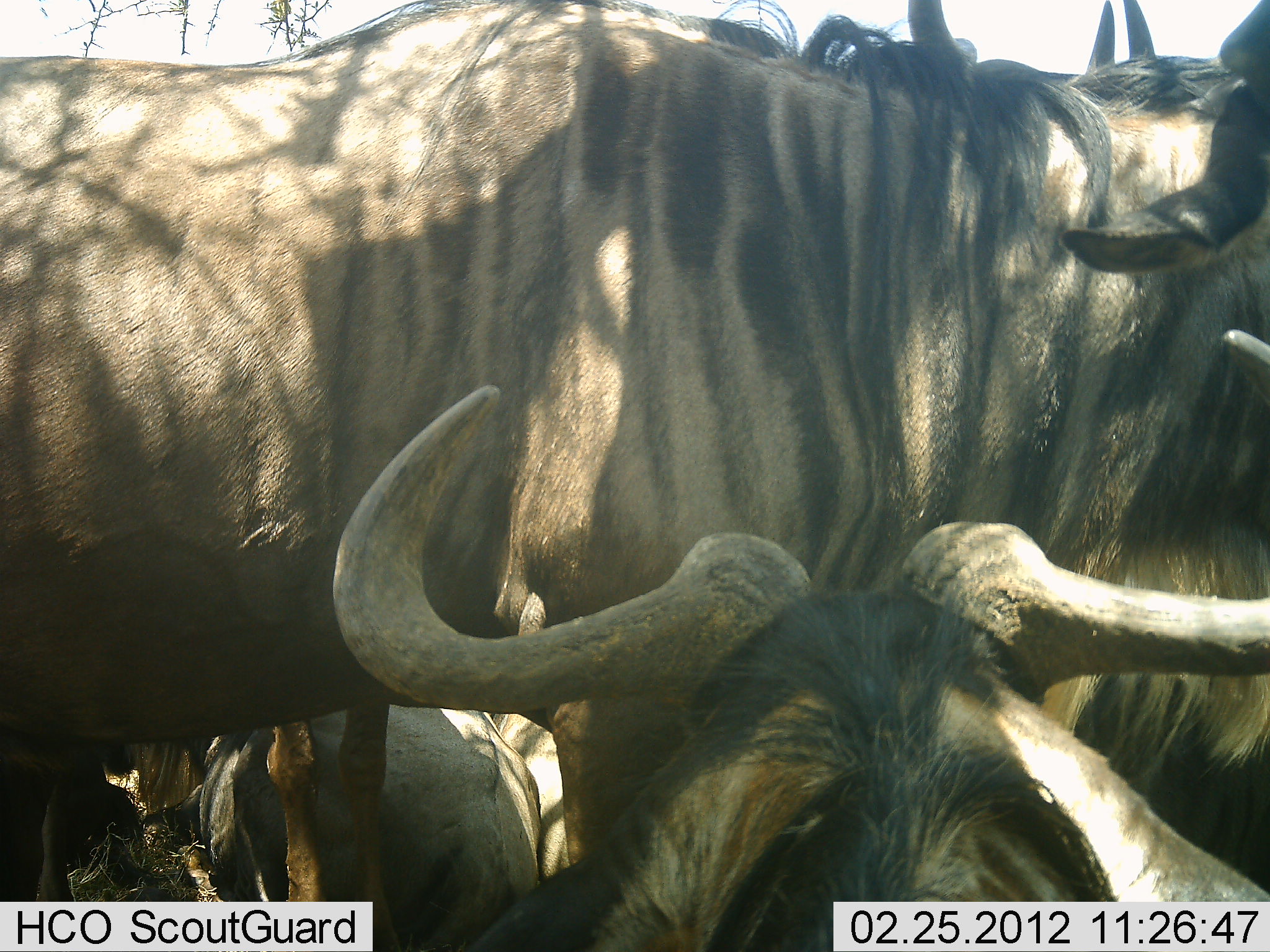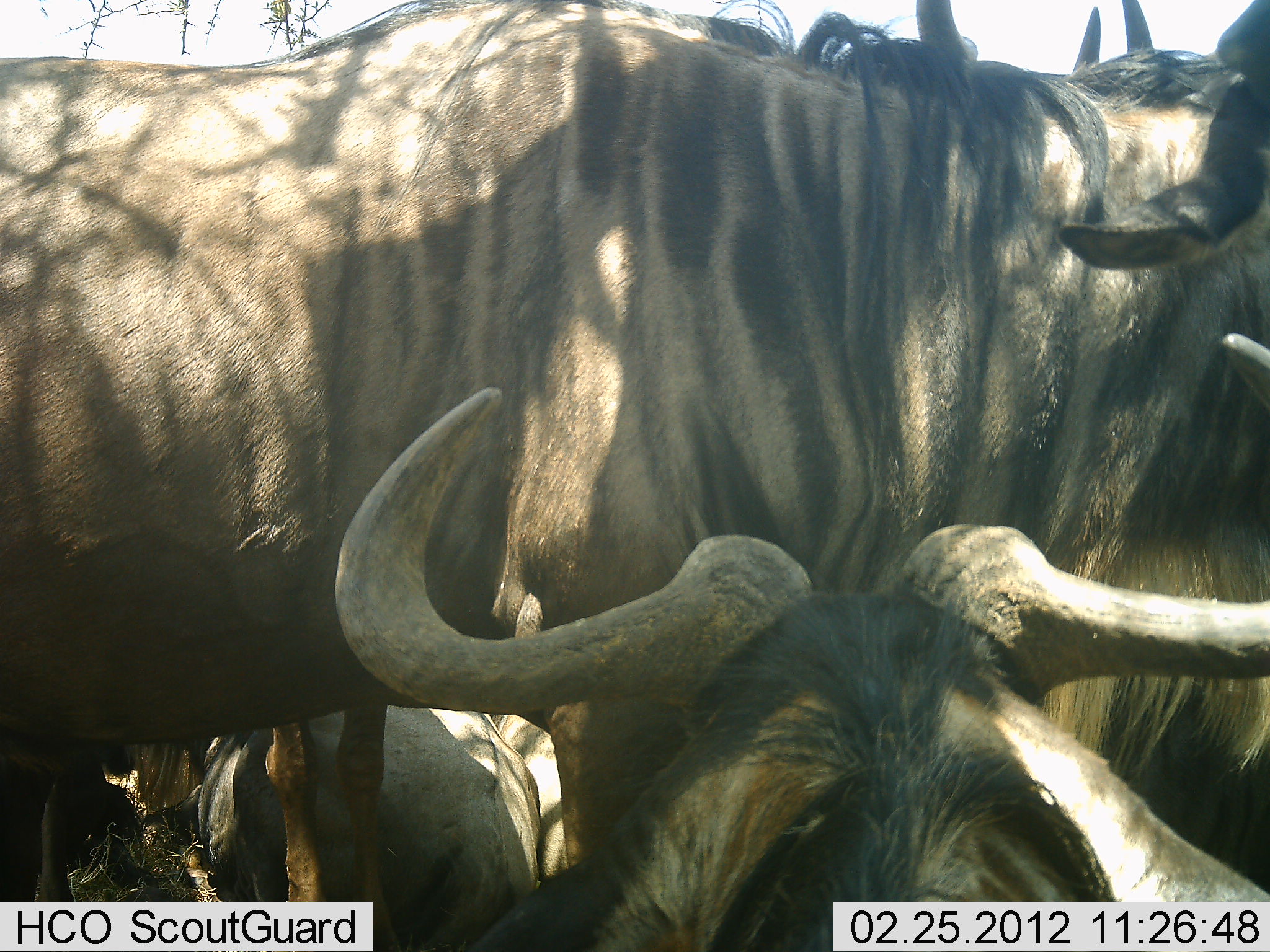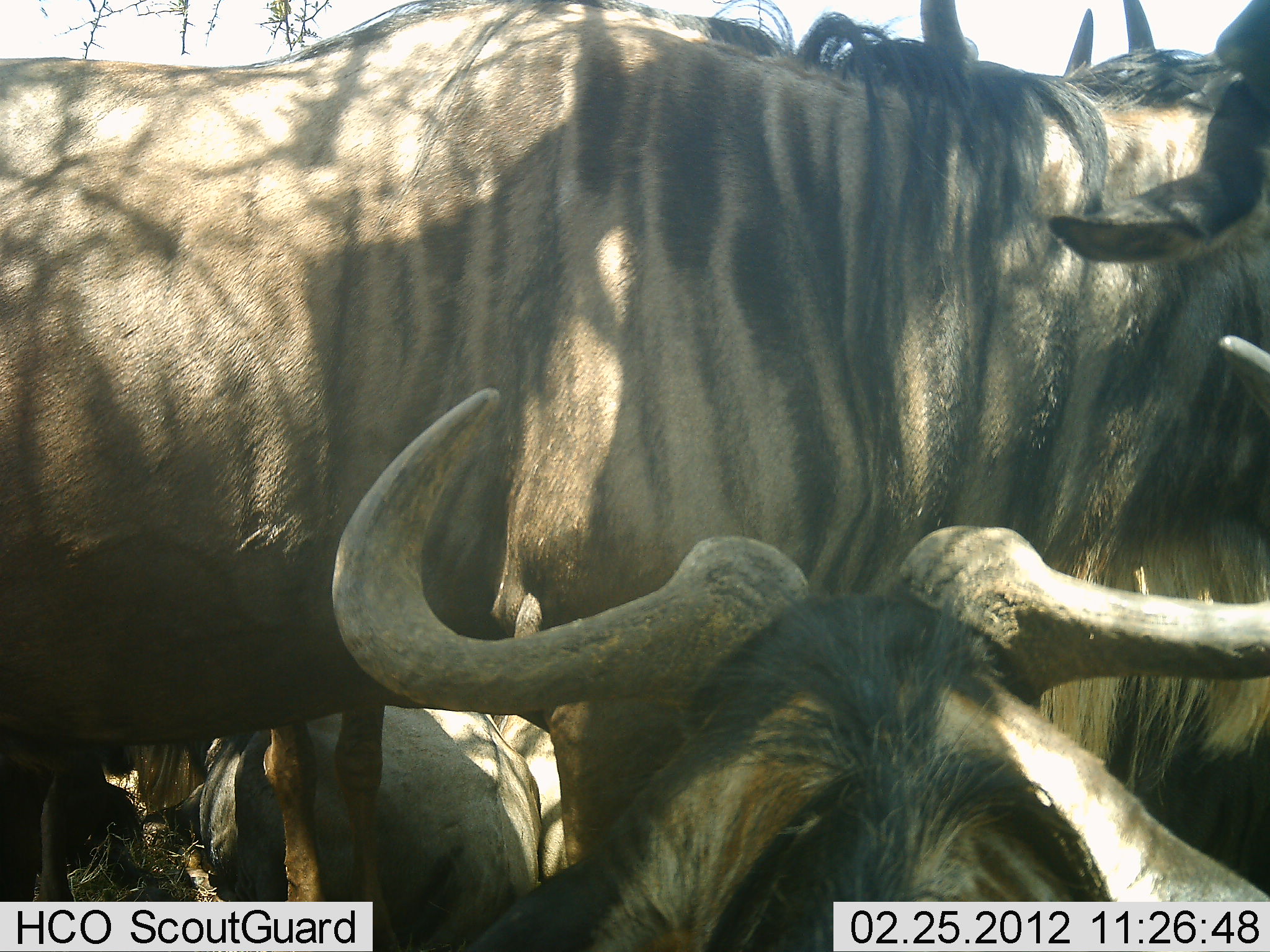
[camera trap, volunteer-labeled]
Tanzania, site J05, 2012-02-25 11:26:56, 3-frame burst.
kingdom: Animalia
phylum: Chordata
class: Mammalia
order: Artiodactyla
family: Bovidae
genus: Connochaetes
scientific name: Connochaetes taurinus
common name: blue wildebeest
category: wildebeest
Wildebeest (blue wildebeest) (Connochaetes taurinus), count 5. Behavior (volunteer vote fractions): standing 93%, resting 85%, moving 0%, interacting 0%. Young present (vote fraction): 0%. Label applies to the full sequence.